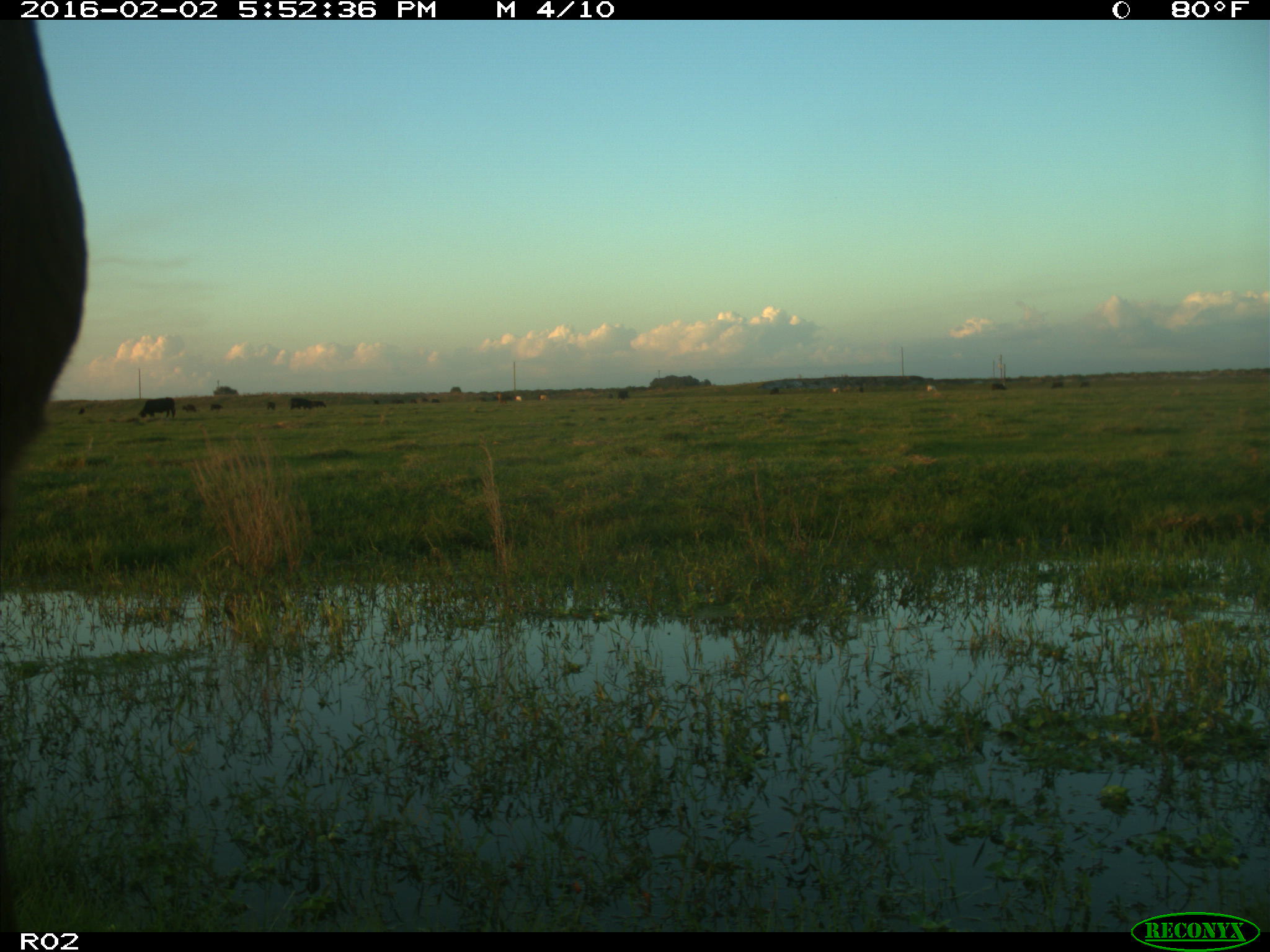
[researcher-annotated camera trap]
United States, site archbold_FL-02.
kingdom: Animalia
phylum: Chordata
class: Mammalia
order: Artiodactyla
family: Bovidae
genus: Bos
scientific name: Bos taurus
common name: domestic cow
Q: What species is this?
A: Bos taurus (domestic cow).